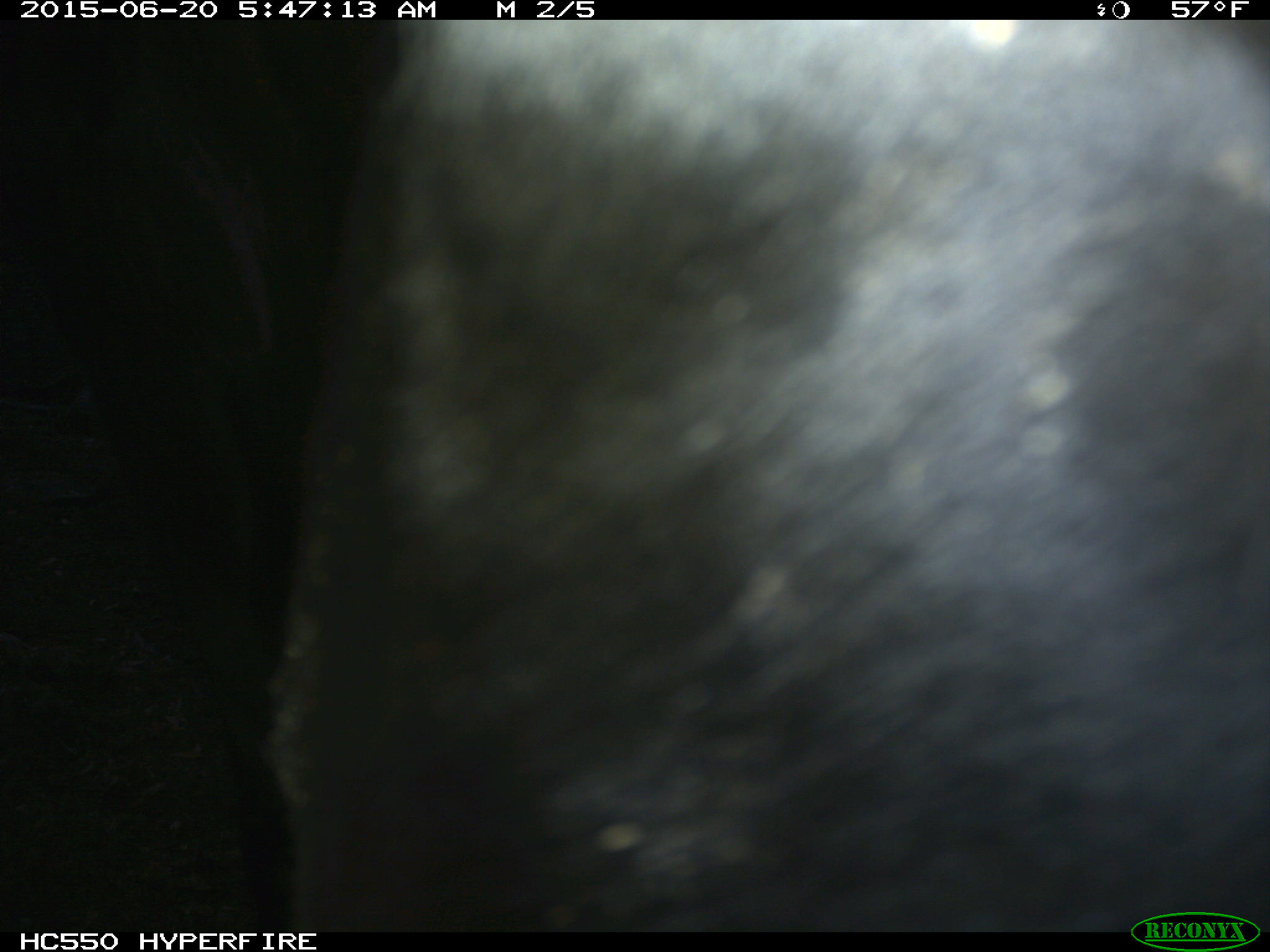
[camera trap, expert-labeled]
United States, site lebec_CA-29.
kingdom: Animalia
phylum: Chordata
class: Mammalia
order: Artiodactyla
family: Bovidae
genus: Bos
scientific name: Bos taurus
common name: domestic cow